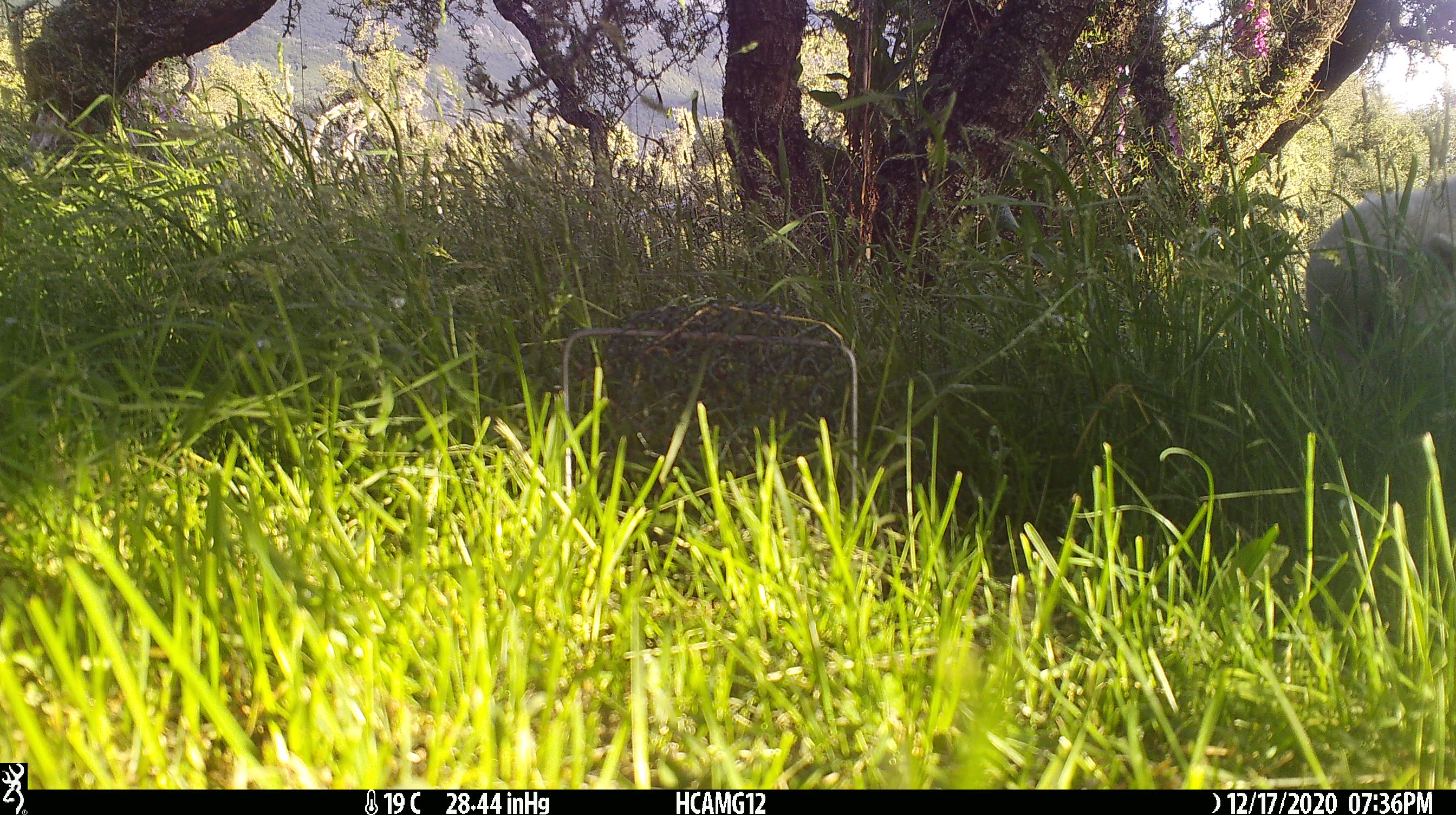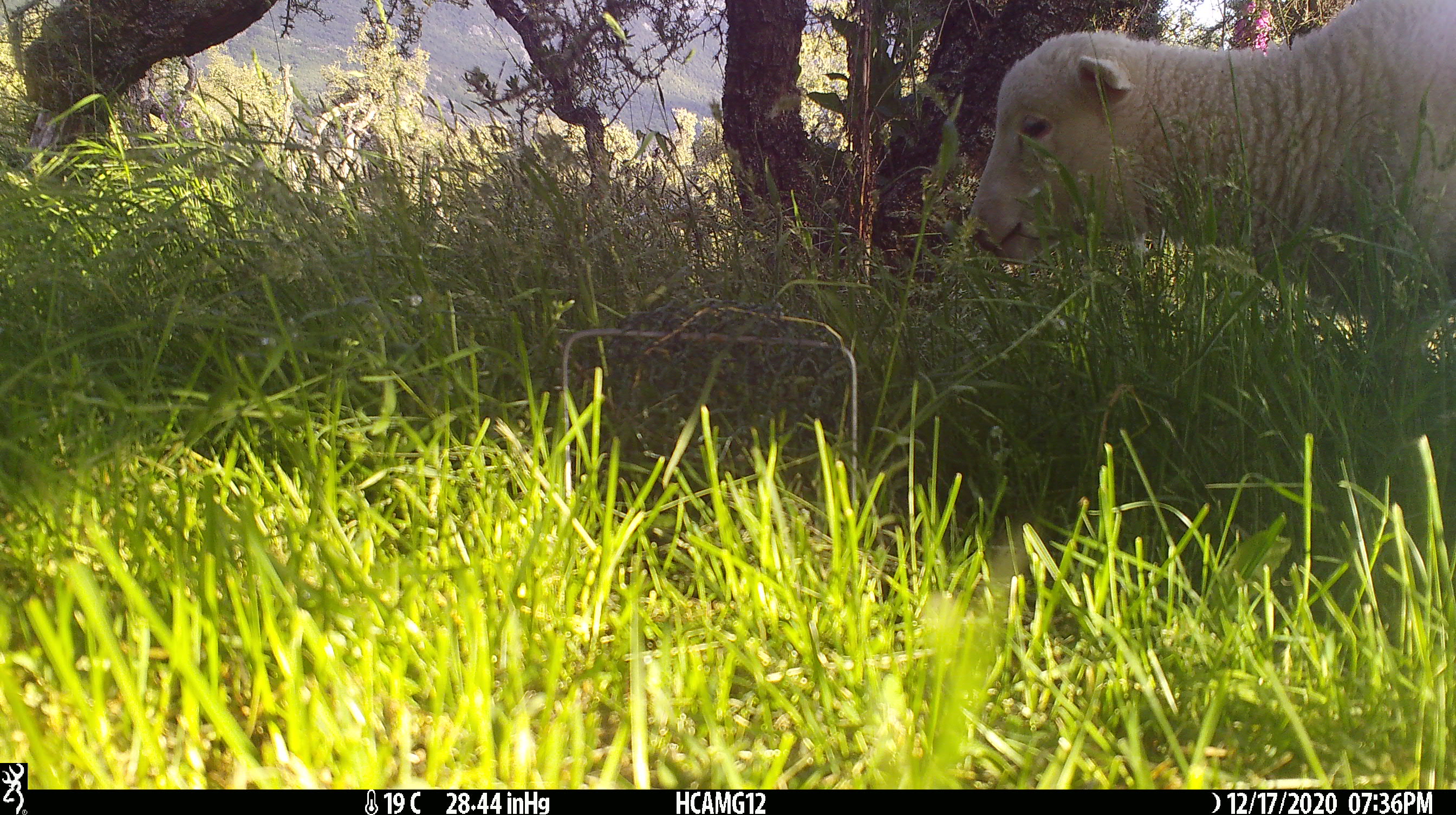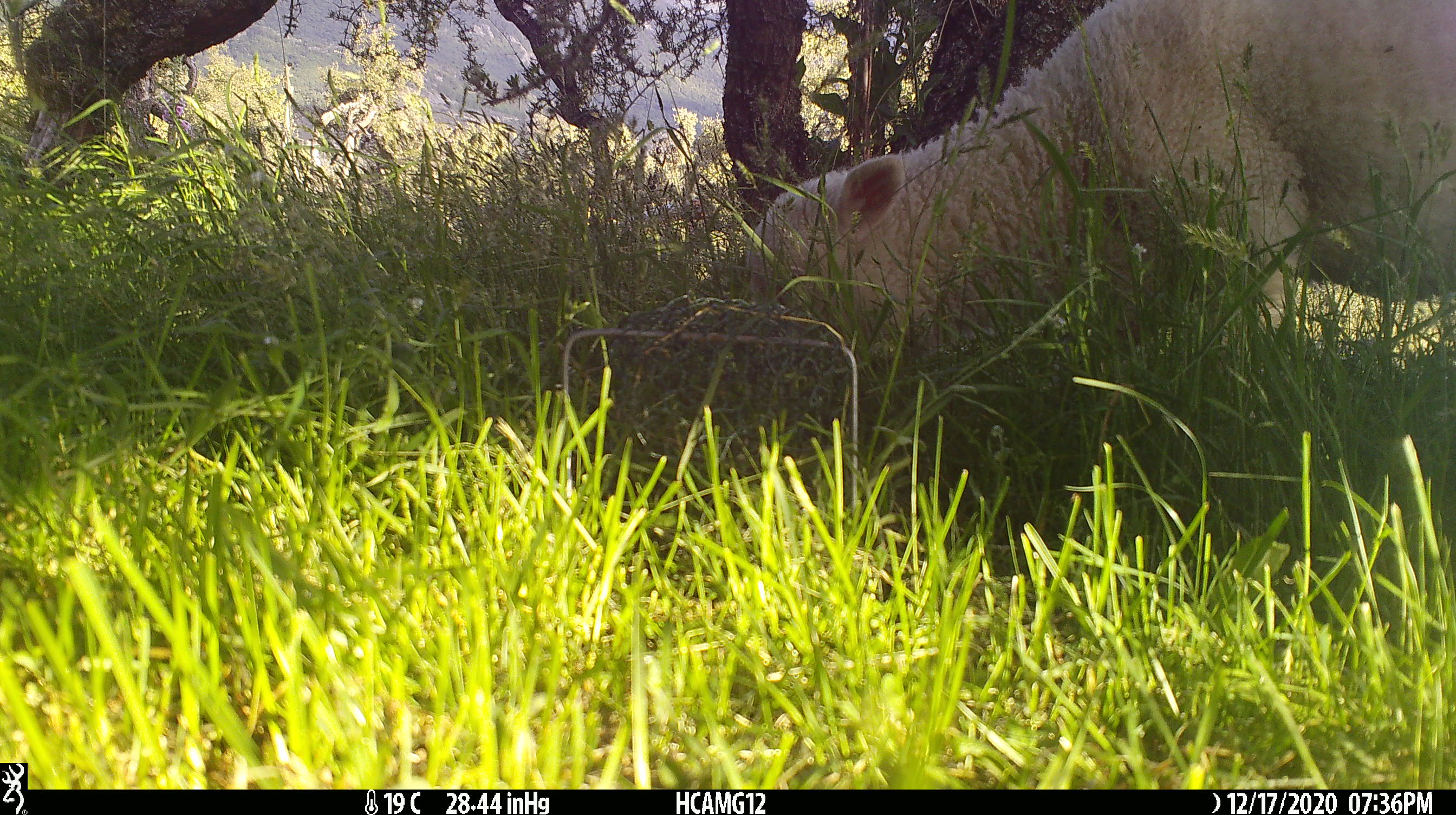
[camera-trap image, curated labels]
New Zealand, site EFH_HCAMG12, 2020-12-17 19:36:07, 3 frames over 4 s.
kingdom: Animalia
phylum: Chordata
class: Mammalia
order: Artiodactyla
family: Bovidae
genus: Ovis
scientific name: Ovis aries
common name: domestic sheep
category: sheep